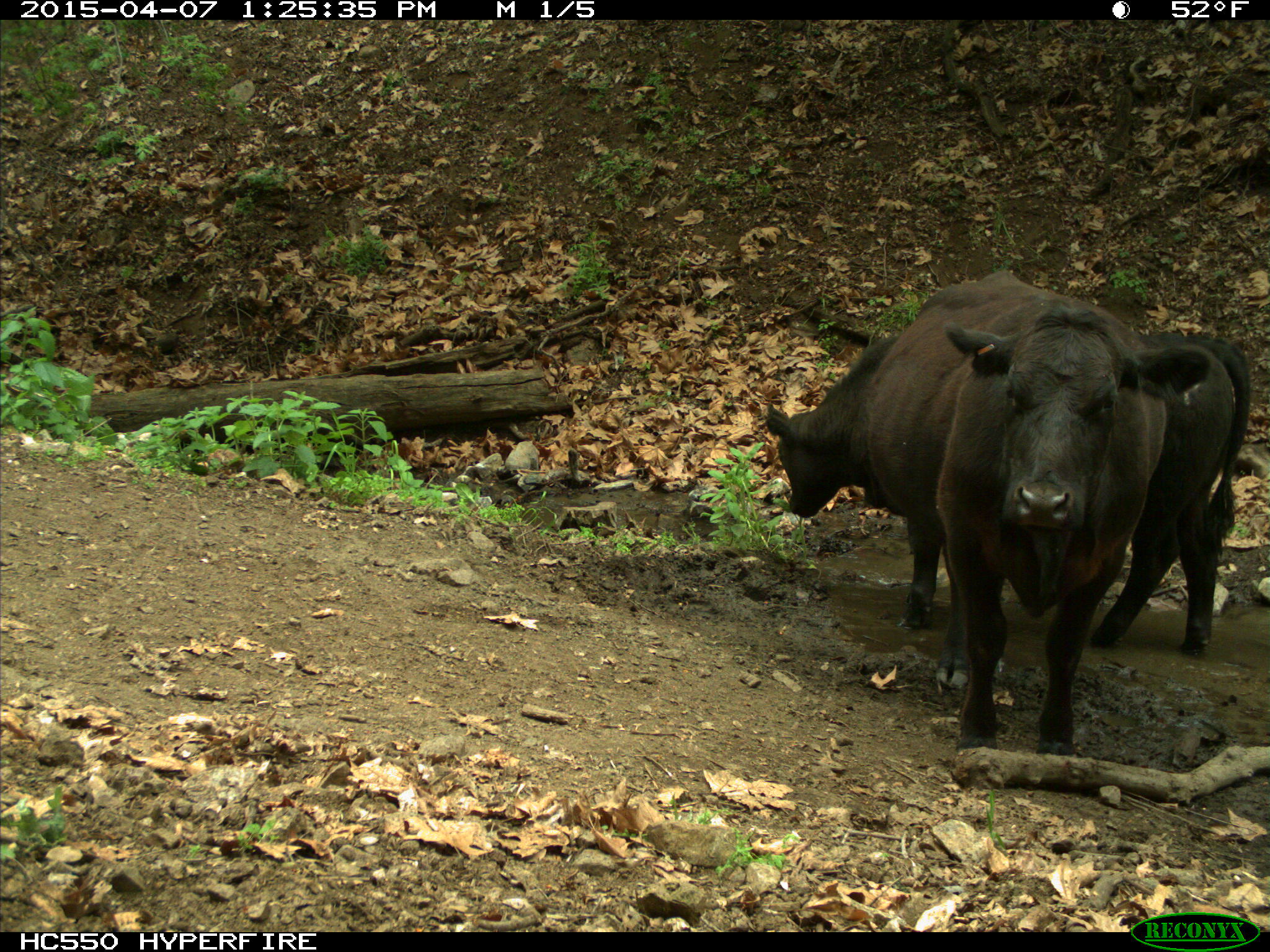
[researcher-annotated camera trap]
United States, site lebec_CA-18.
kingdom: Animalia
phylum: Chordata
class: Mammalia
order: Artiodactyla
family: Bovidae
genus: Bos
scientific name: Bos taurus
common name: domestic cow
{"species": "Bos taurus (domestic cow)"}